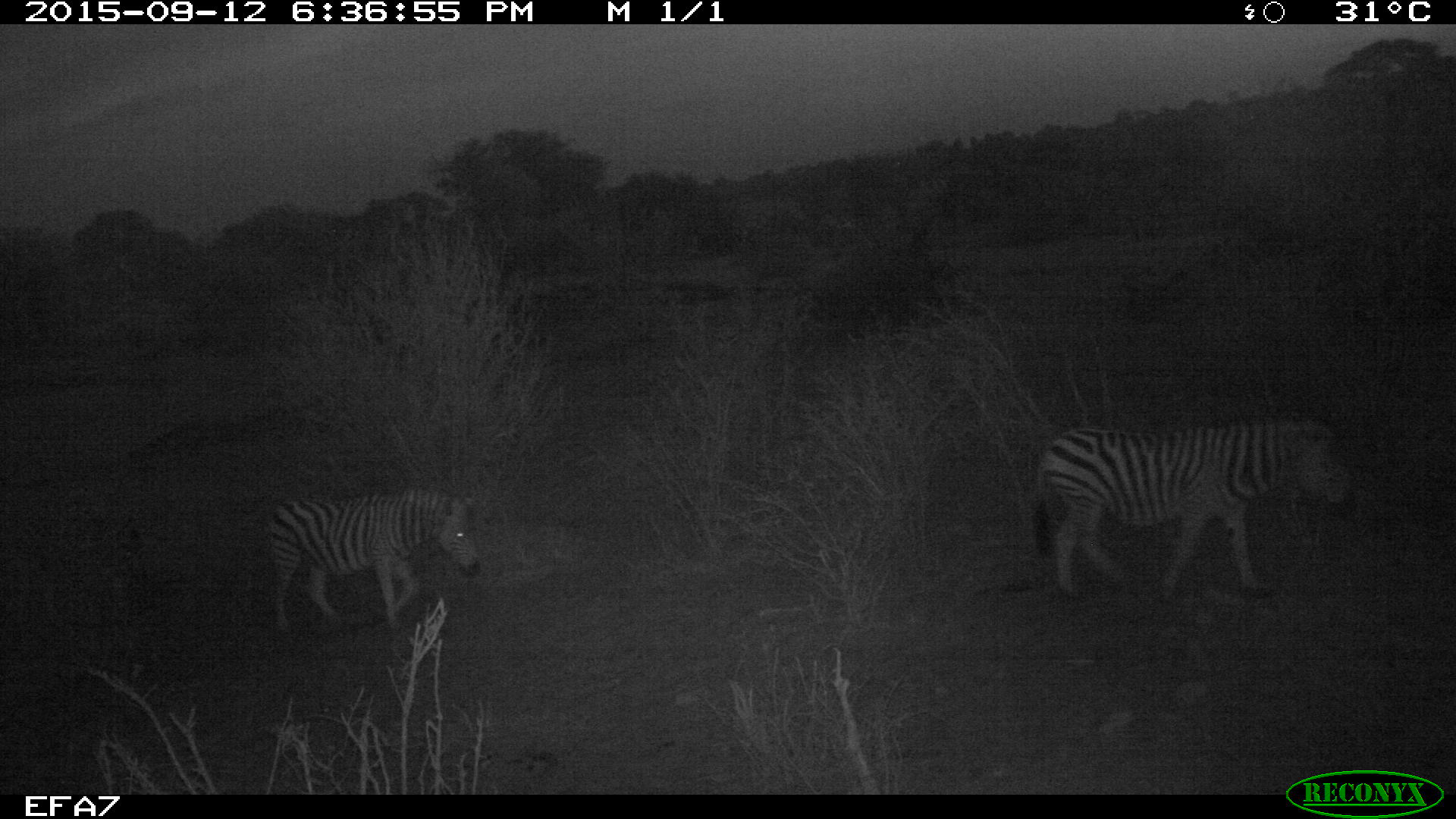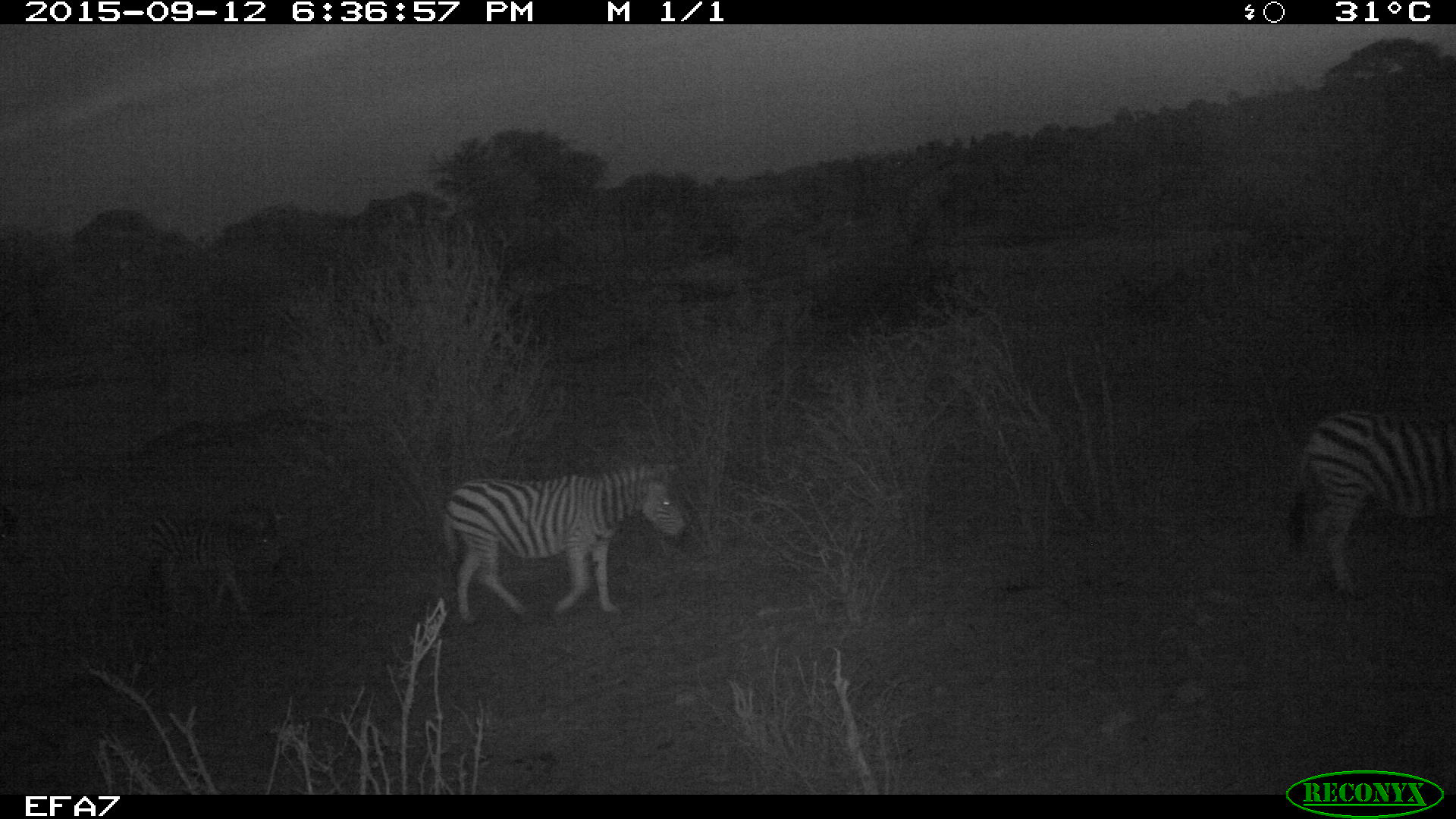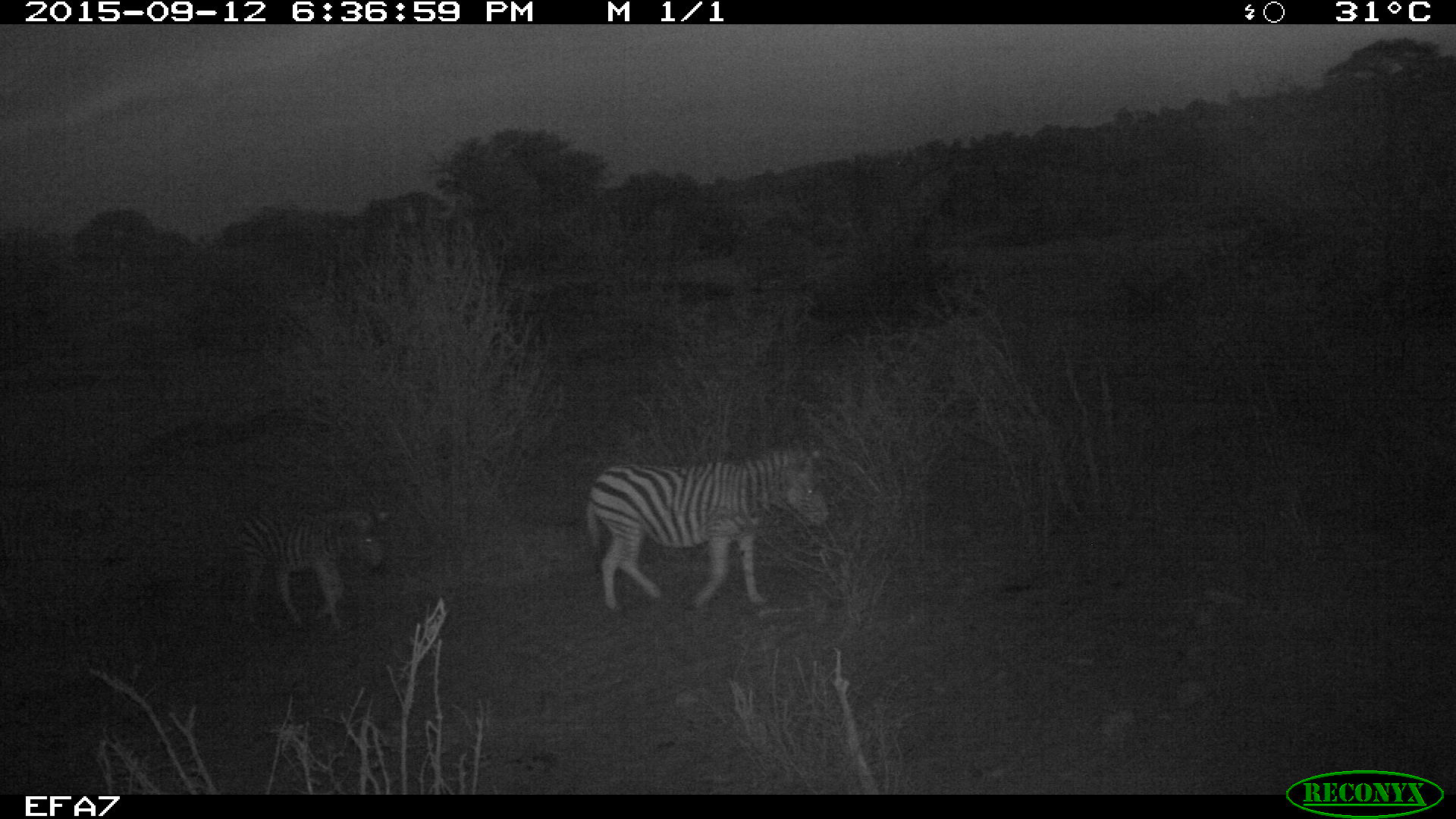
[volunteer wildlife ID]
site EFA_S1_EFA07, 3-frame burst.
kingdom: Animalia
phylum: Chordata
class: Mammalia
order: Perissodactyla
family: Equidae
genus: Equus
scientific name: Equus quagga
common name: plains zebra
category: zebraplains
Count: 2.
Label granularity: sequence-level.